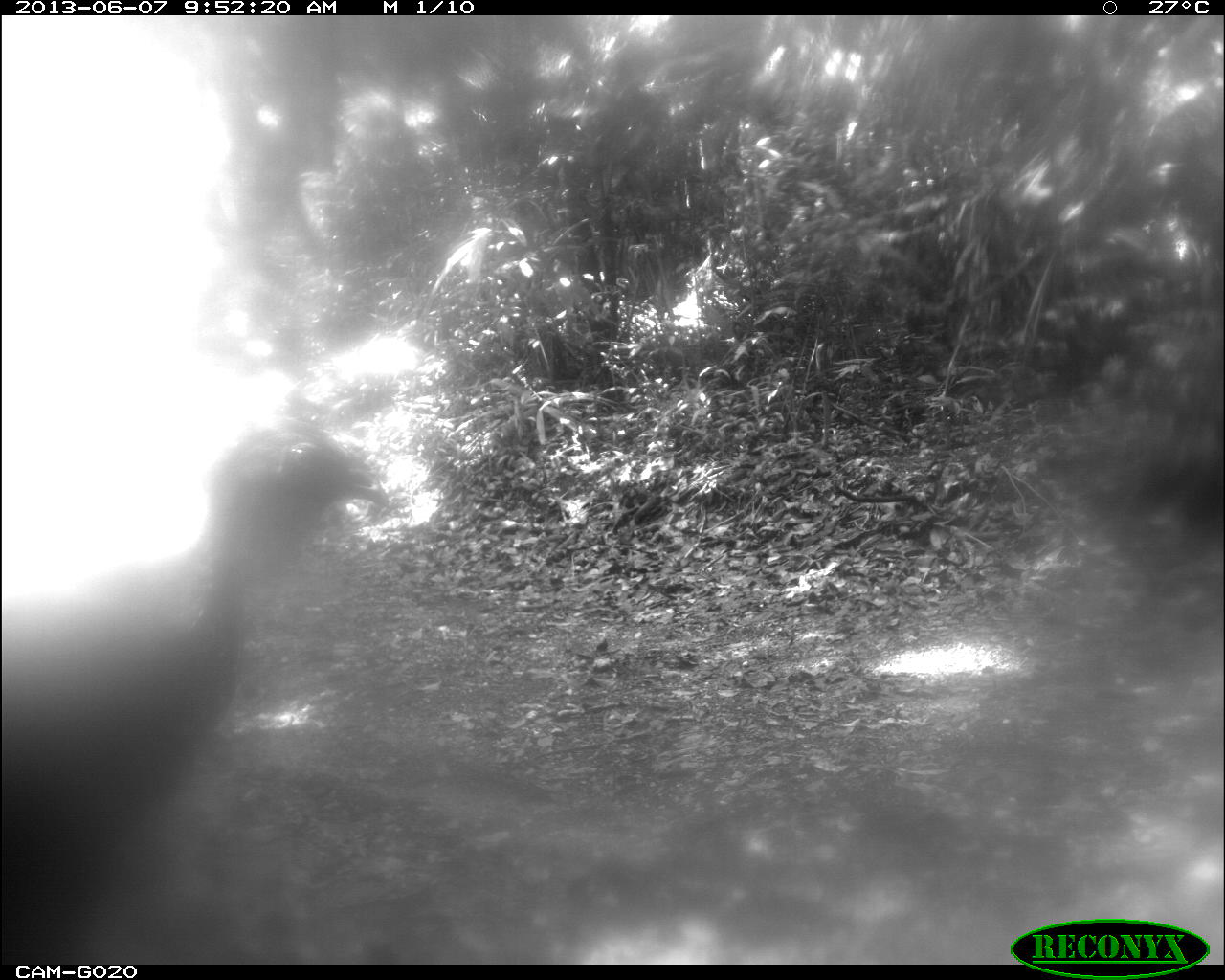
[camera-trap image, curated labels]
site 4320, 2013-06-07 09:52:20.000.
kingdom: Animalia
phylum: Chordata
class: Aves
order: Galliformes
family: Cracidae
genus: Penelope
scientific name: Penelope purpurascens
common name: crested guan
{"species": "Penelope purpurascens (crested guan)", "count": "1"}